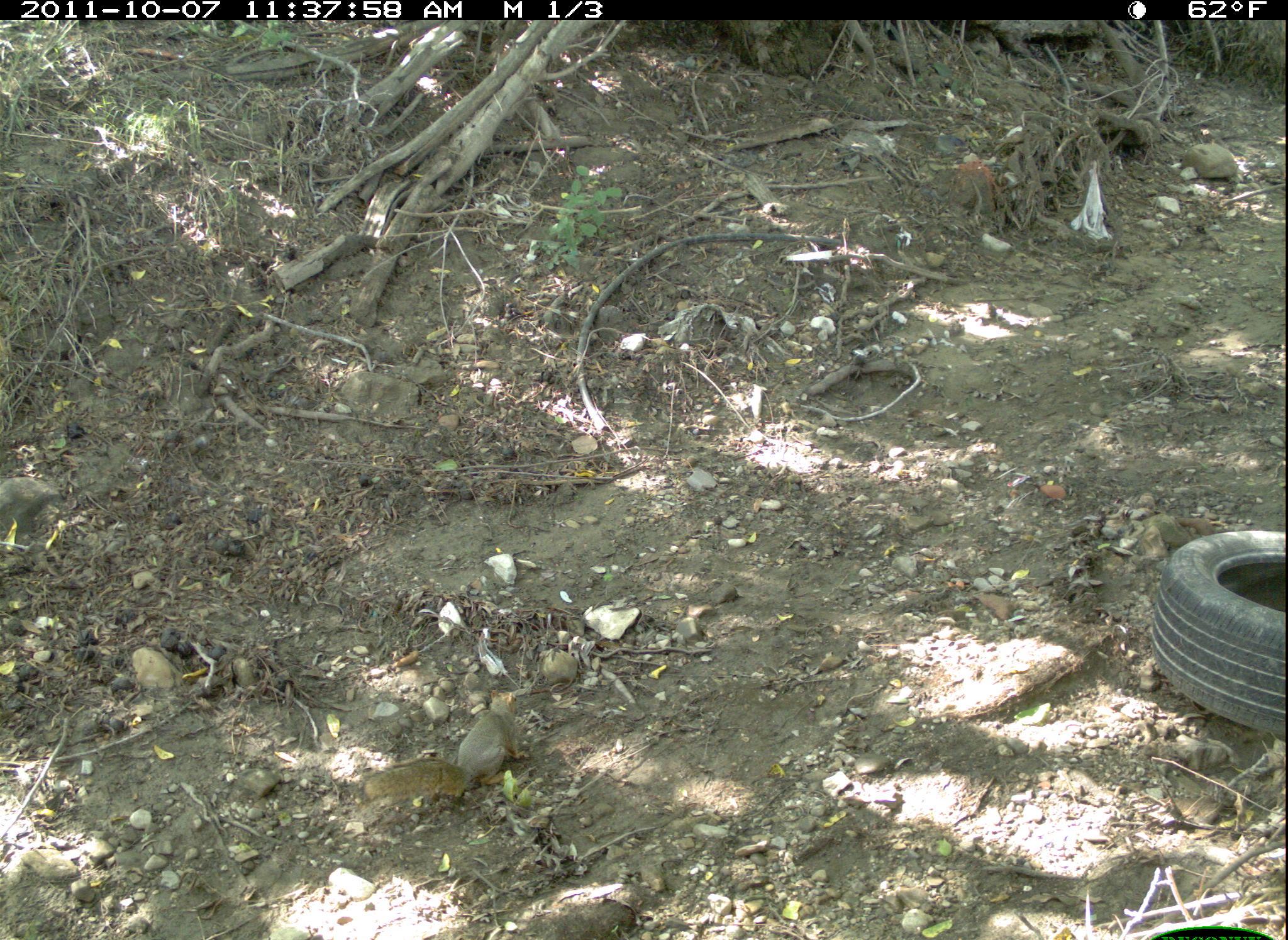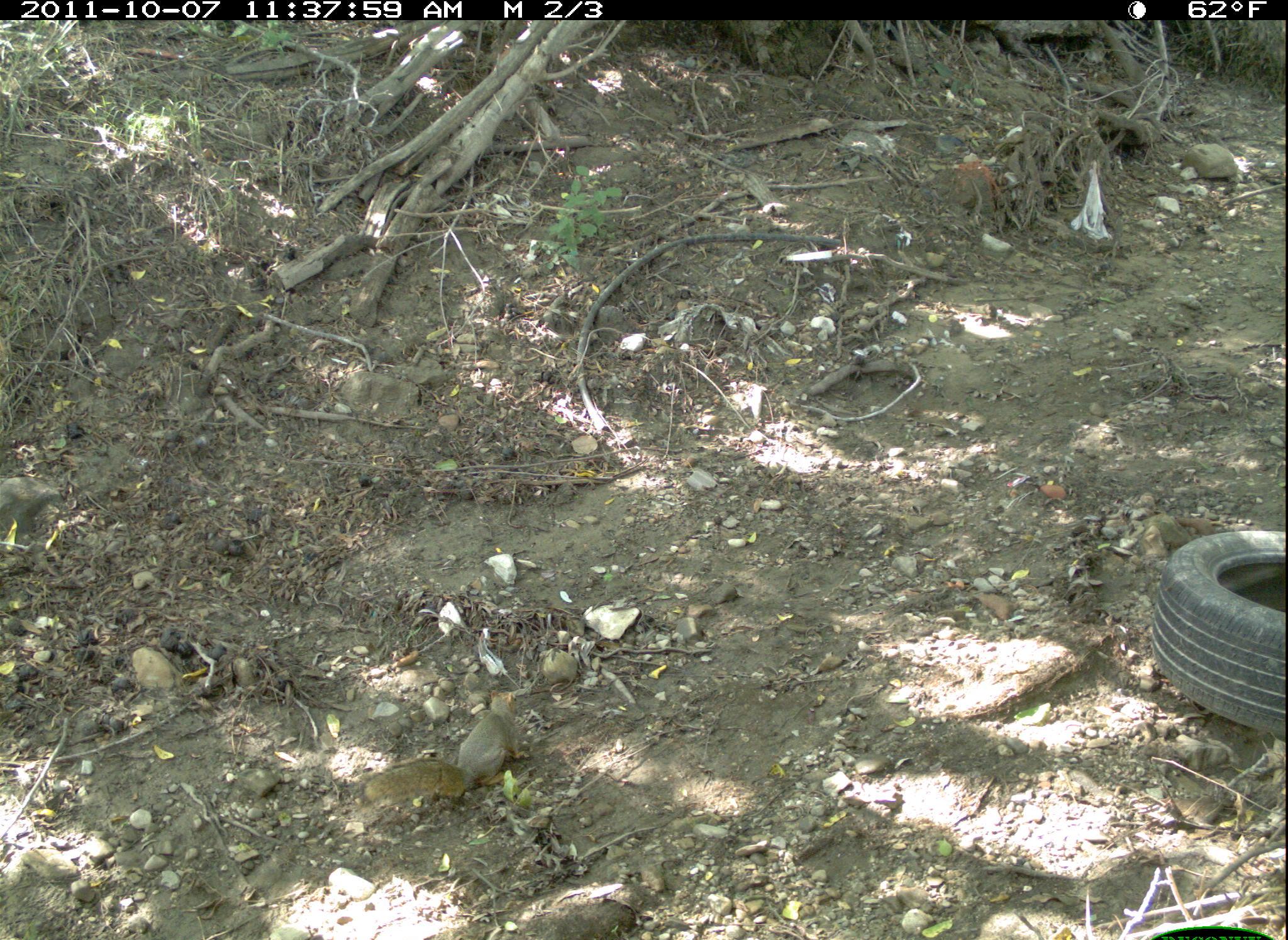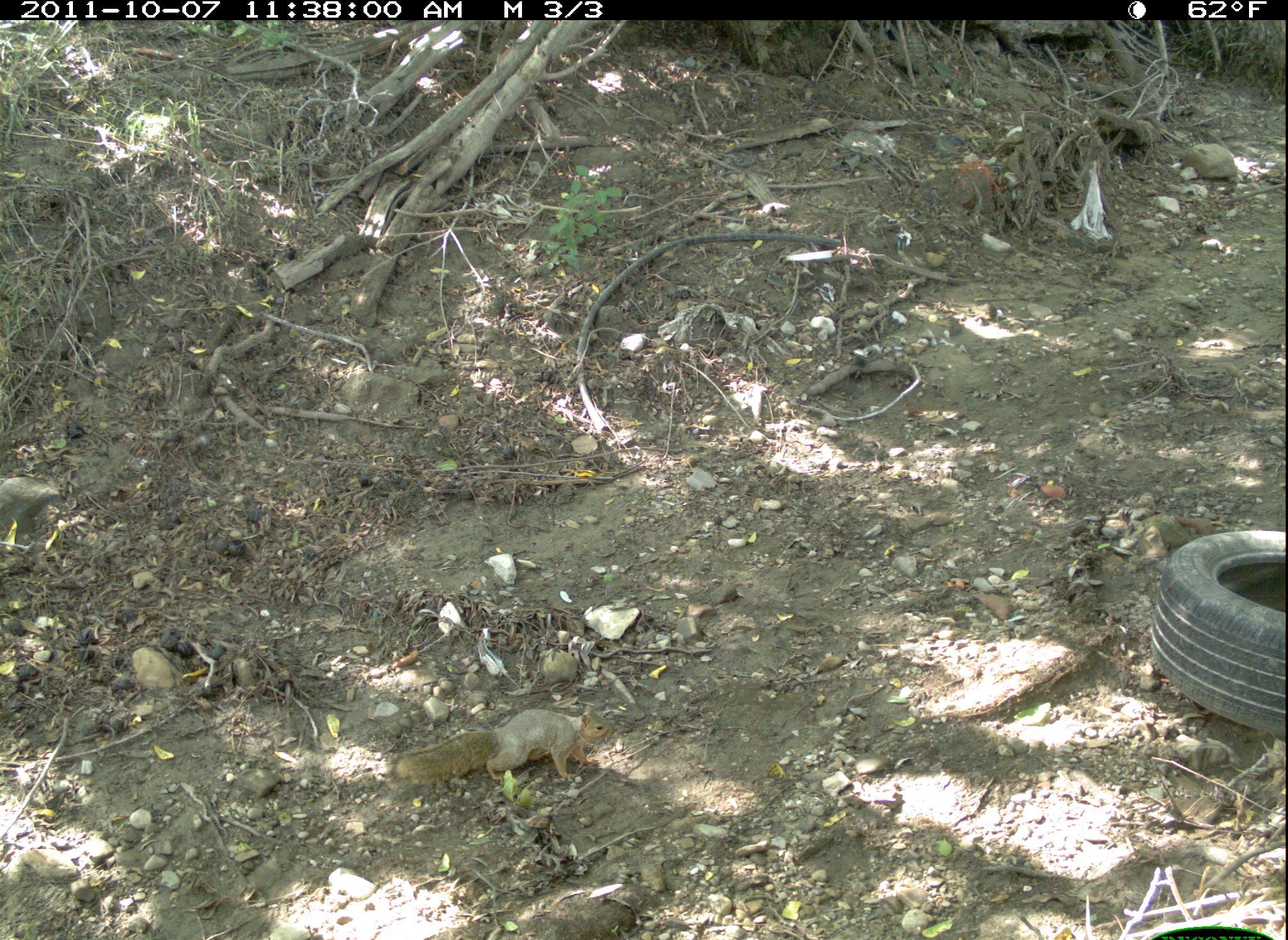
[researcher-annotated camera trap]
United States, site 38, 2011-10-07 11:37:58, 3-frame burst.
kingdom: Animalia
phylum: Chordata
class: Mammalia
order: Rodentia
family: Sciuridae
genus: Sciurus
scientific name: Sciurus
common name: squirrel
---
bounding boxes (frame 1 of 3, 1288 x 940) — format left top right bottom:
squirrel: 338 682 547 825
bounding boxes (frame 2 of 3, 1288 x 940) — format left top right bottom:
squirrel: 340 680 546 826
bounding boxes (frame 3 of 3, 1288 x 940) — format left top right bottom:
squirrel: 367 694 623 809